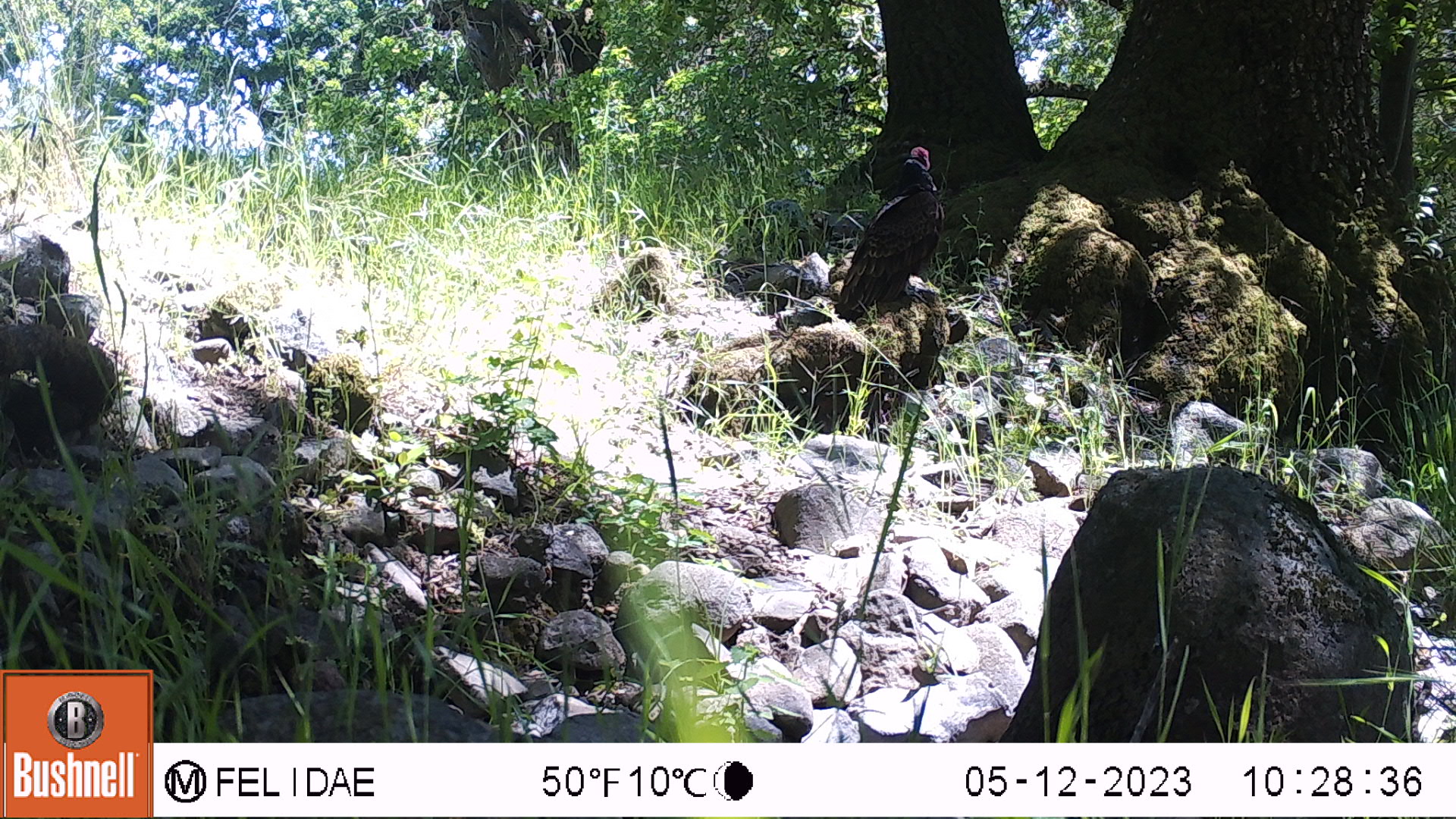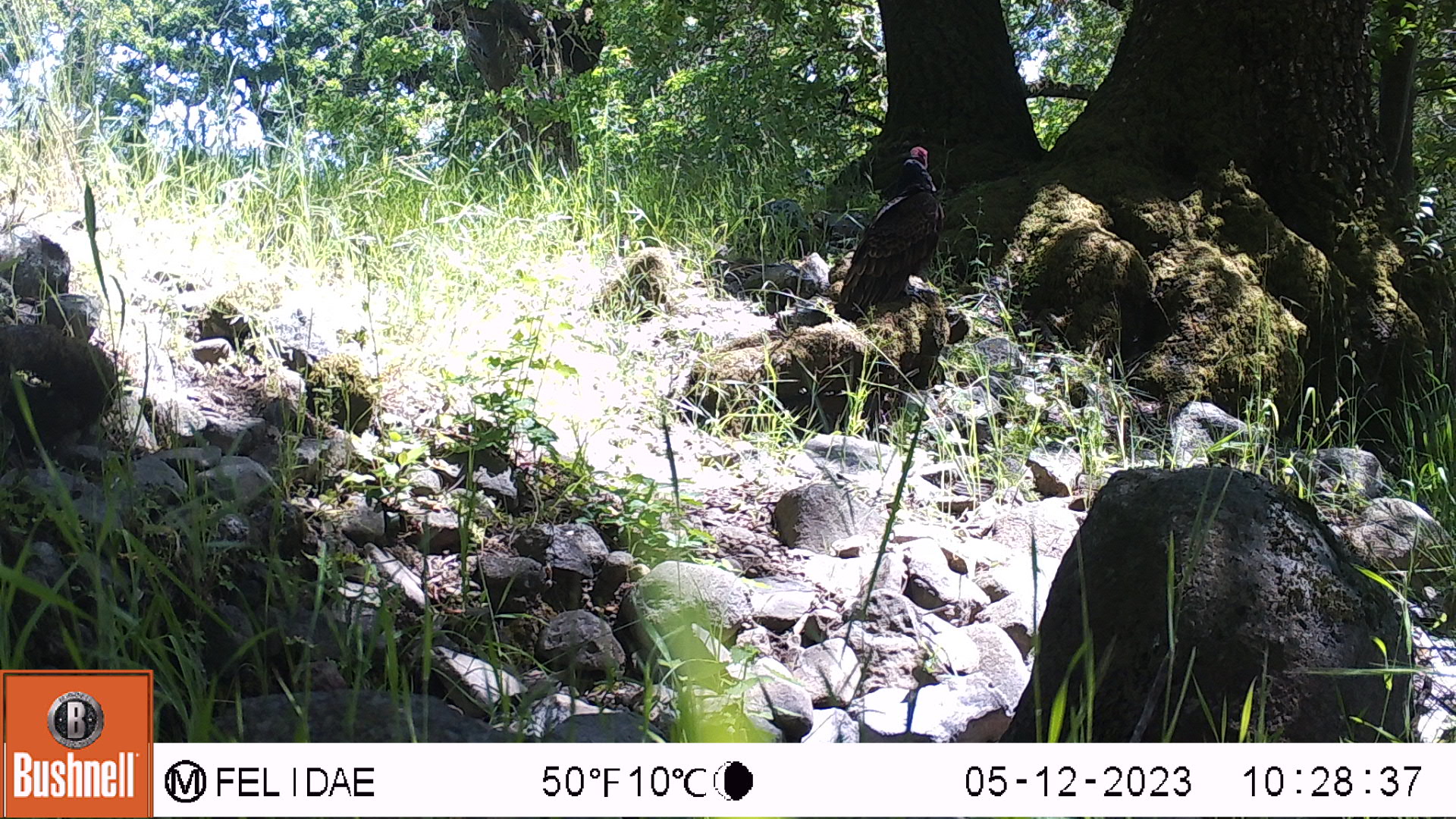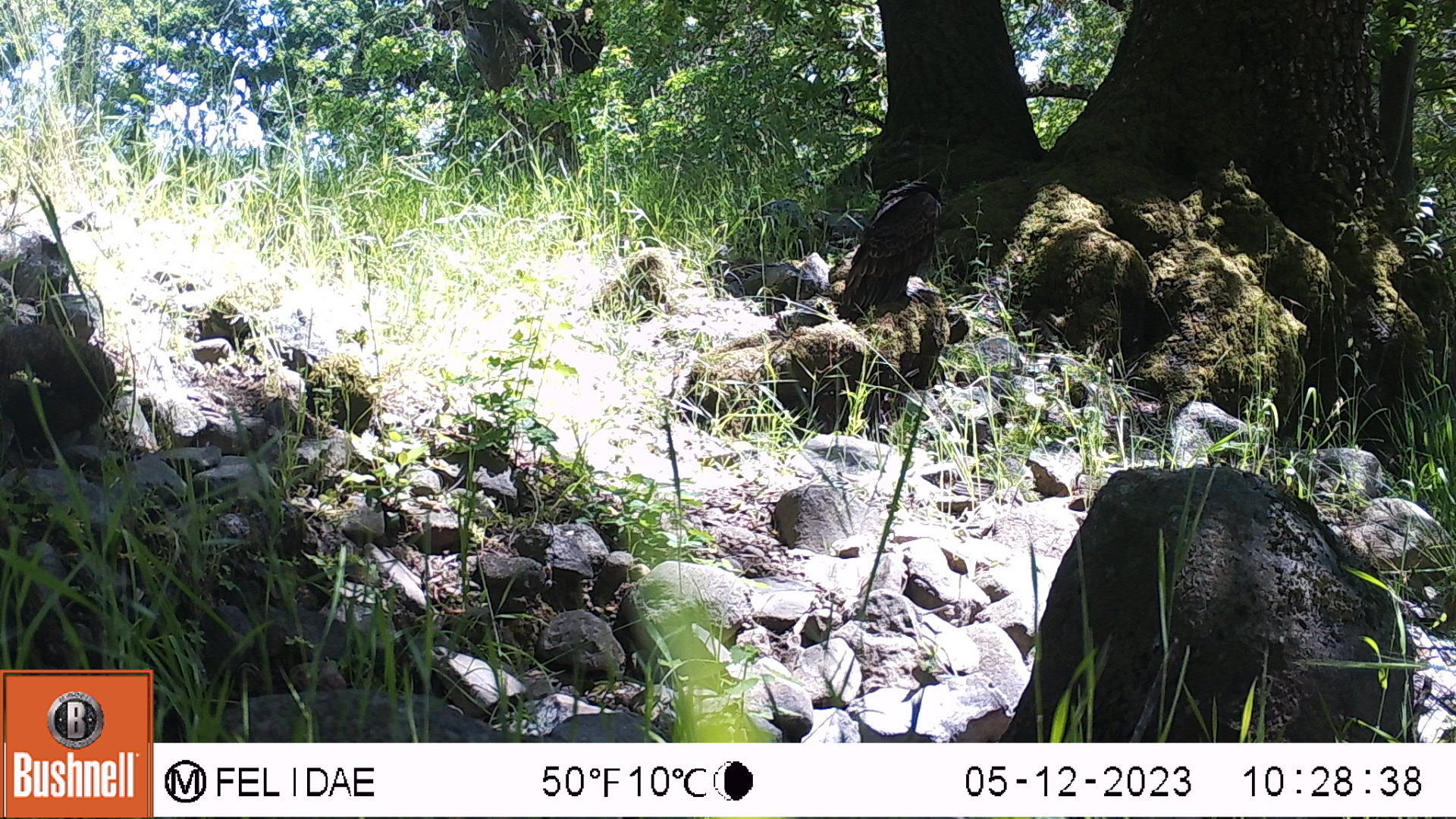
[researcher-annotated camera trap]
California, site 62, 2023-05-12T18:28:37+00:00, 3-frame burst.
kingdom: Animalia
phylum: Chordata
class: Aves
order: Cathartiformes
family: Cathartidae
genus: Cathartes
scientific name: Cathartes aura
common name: turkey vulture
Turkey vulture (Cathartes aura).